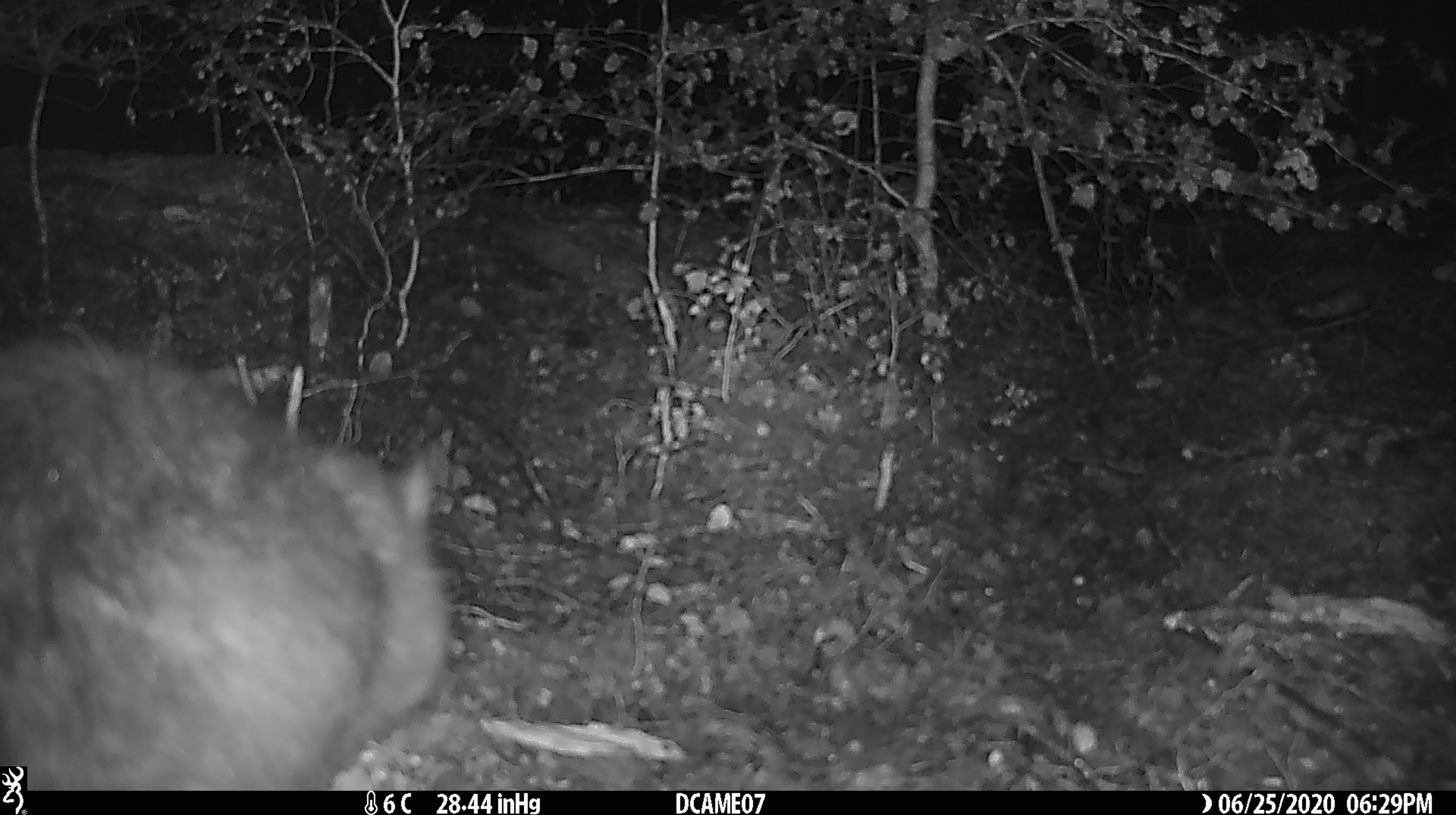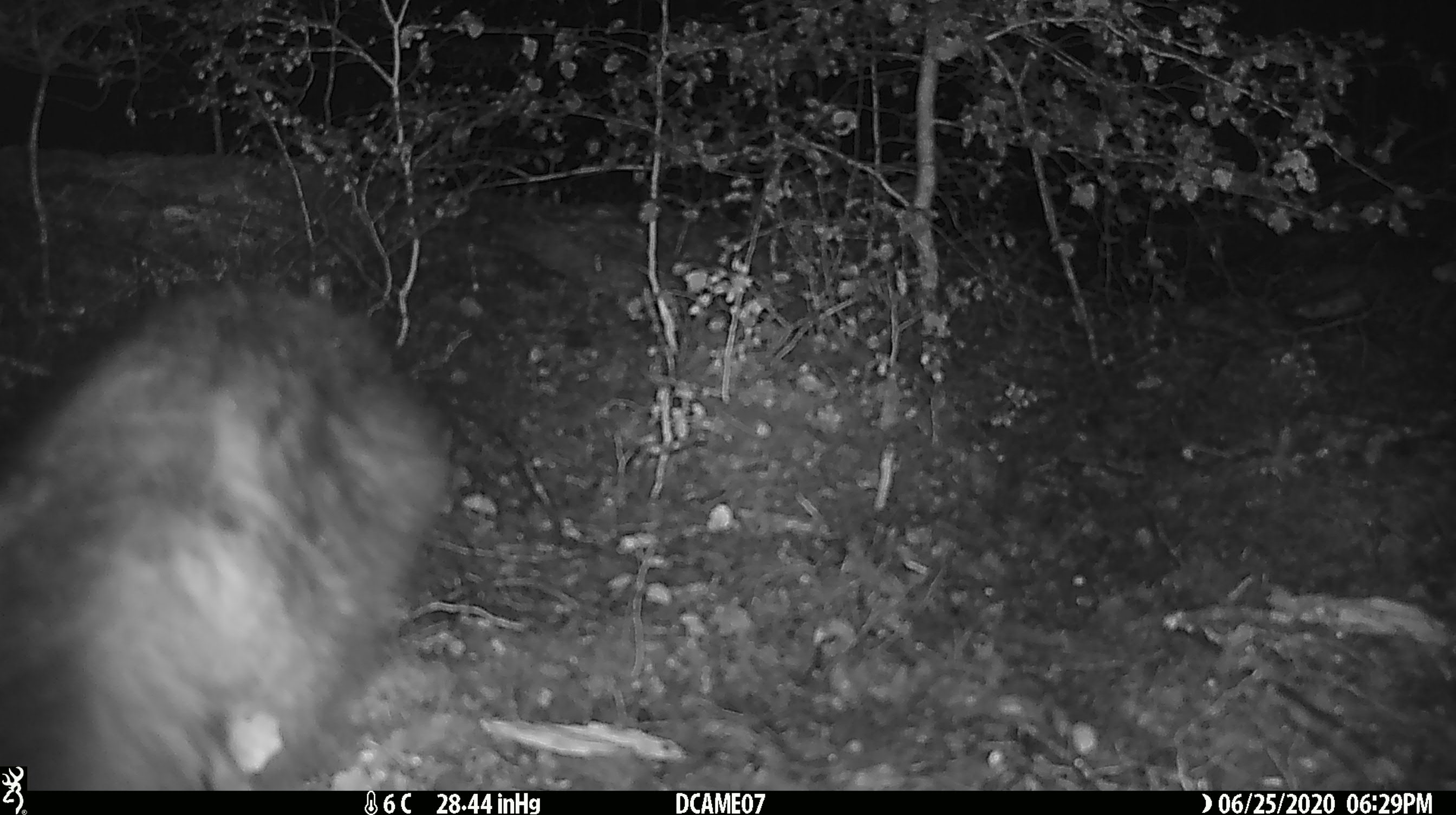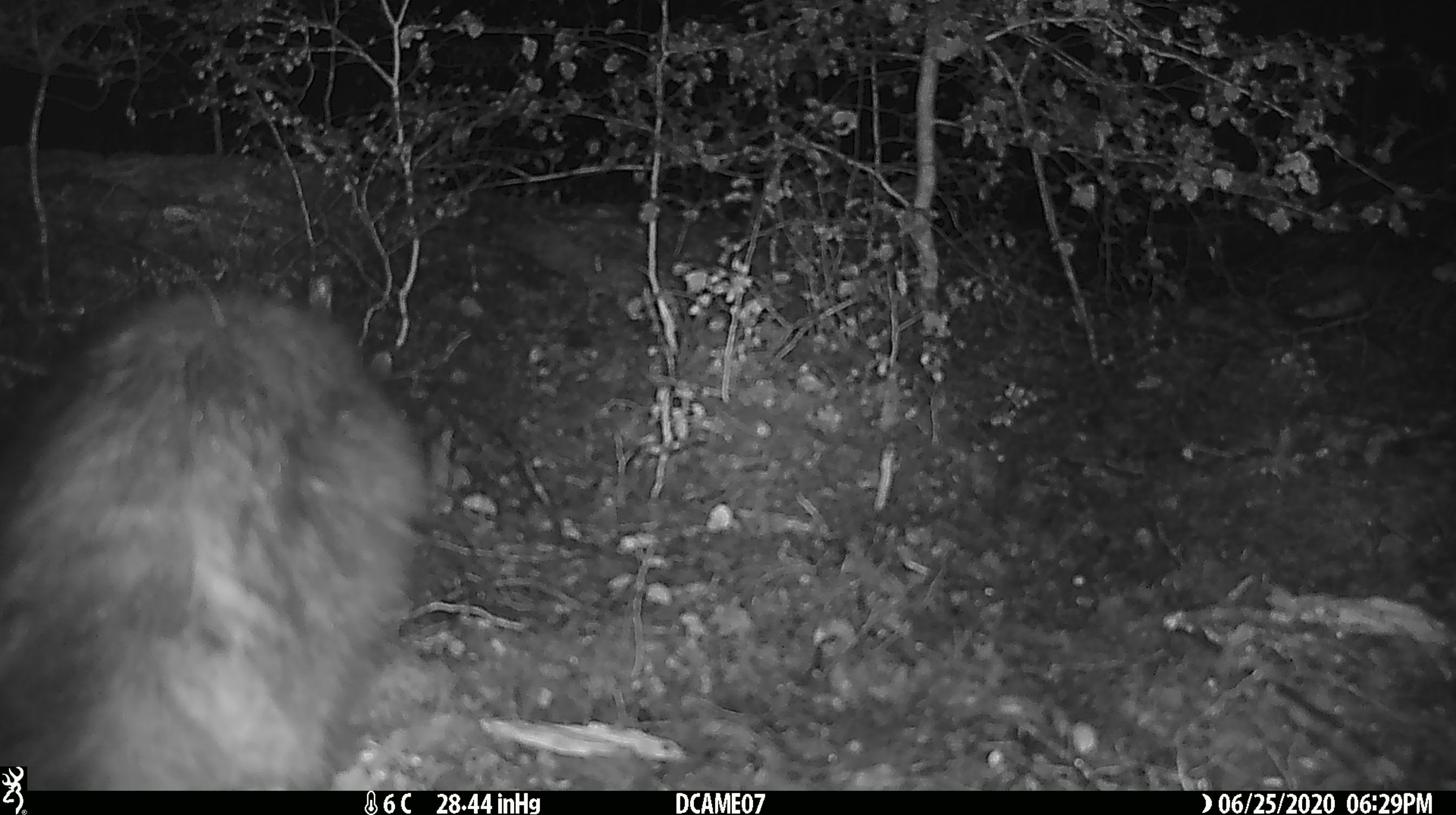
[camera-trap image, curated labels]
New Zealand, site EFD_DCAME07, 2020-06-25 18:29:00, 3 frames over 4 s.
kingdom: Animalia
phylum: Chordata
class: Mammalia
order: Carnivora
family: Felidae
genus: Felis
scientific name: Felis catus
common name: domestic cat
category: cat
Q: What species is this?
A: Cat (domestic cat) (Felis catus).